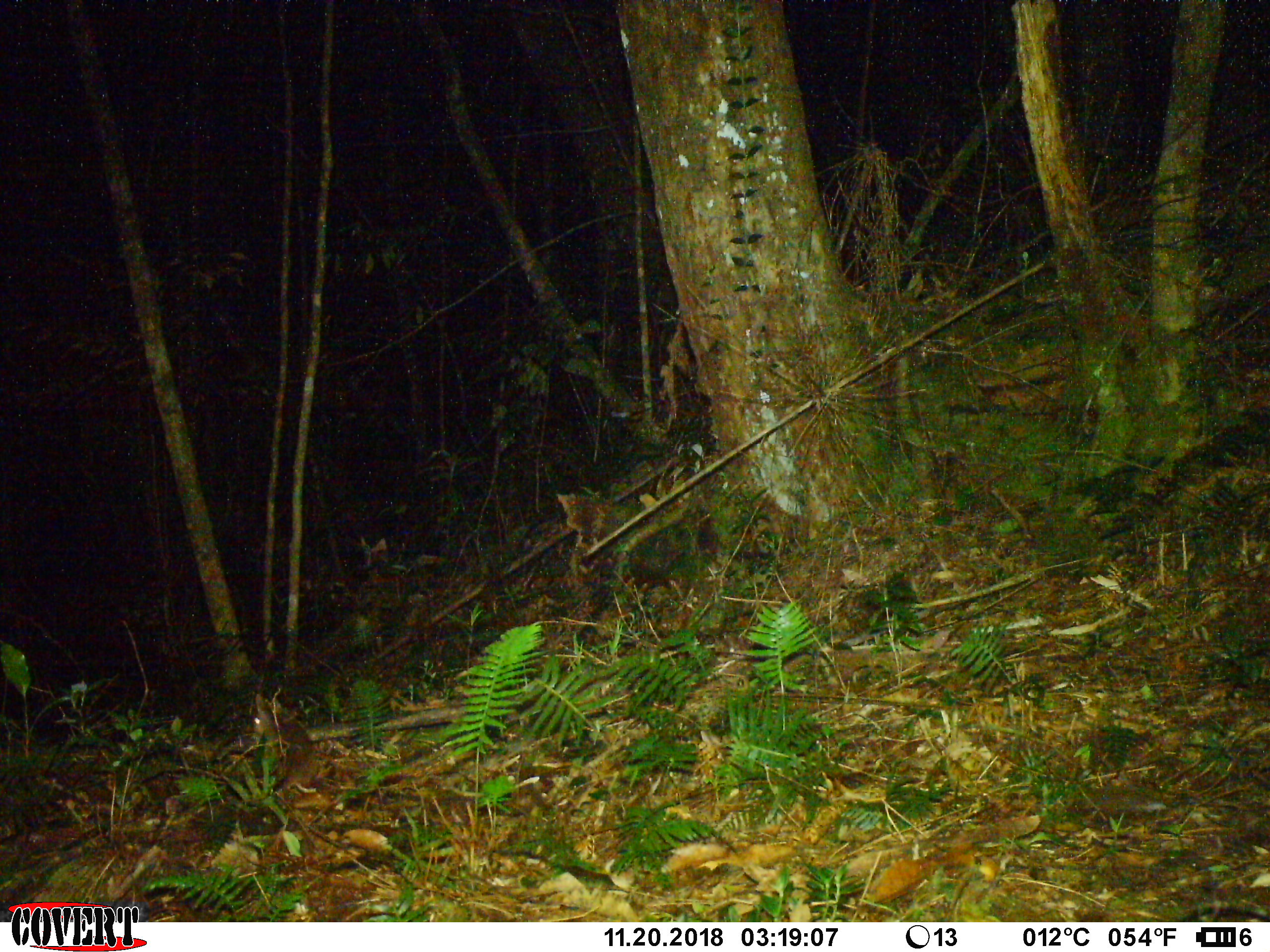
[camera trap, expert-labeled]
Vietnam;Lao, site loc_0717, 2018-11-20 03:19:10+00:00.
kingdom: Animalia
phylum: Chordata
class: Mammalia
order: Rodentia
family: Muridae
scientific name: Muridae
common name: old-world mice and rats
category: unidentified murid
Unidentified murid (old-world mice and rats) (Muridae). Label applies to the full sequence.